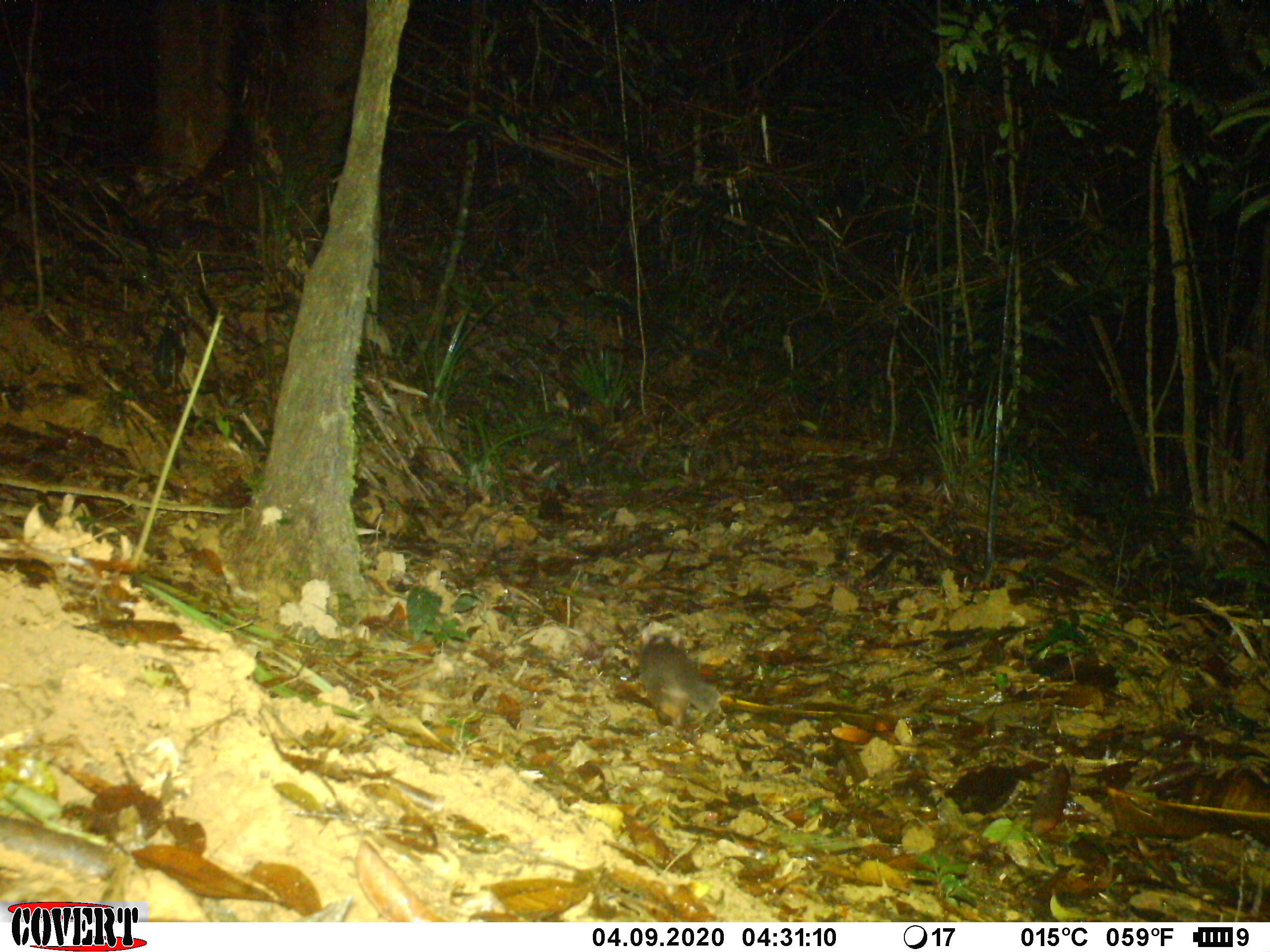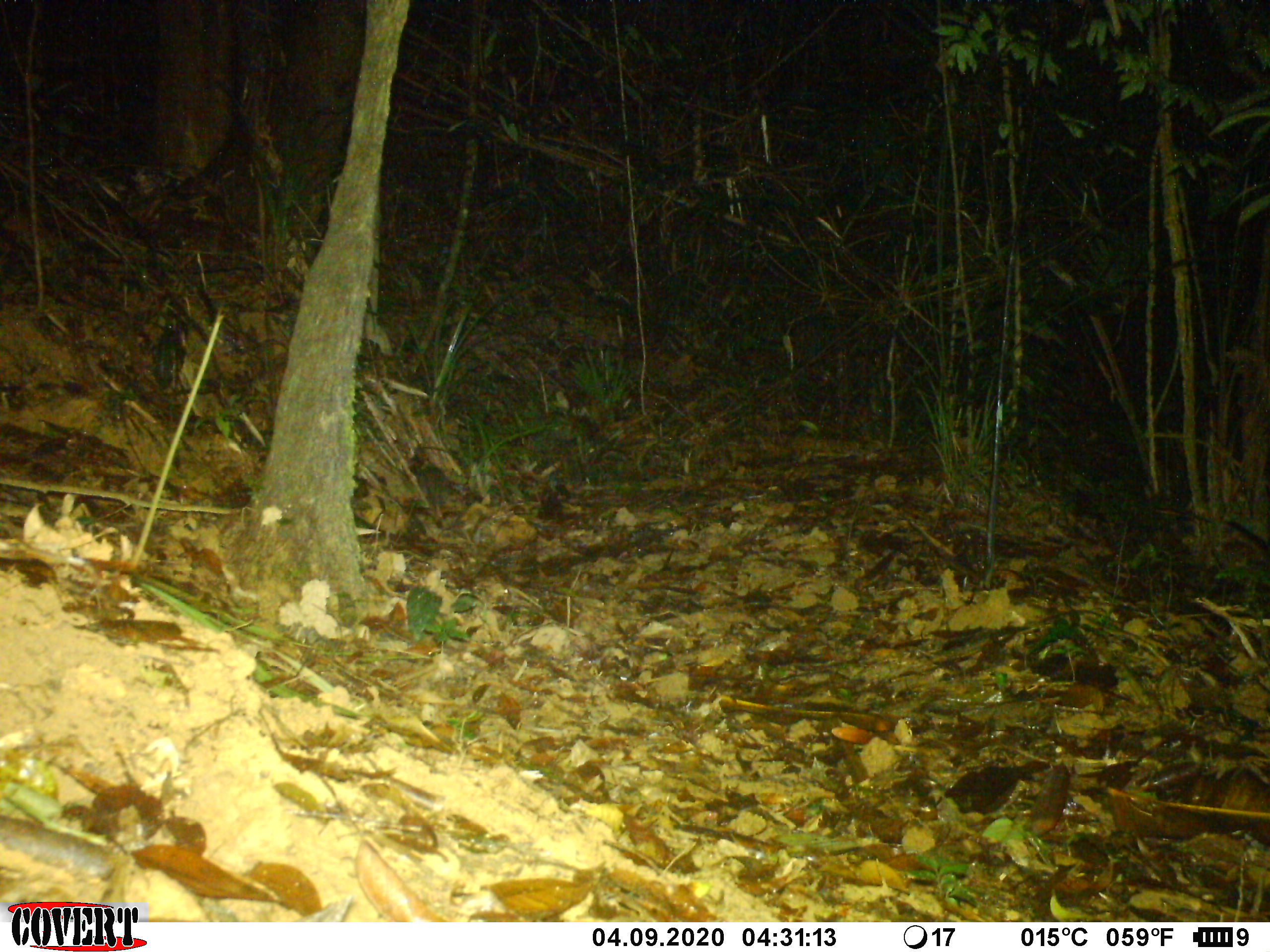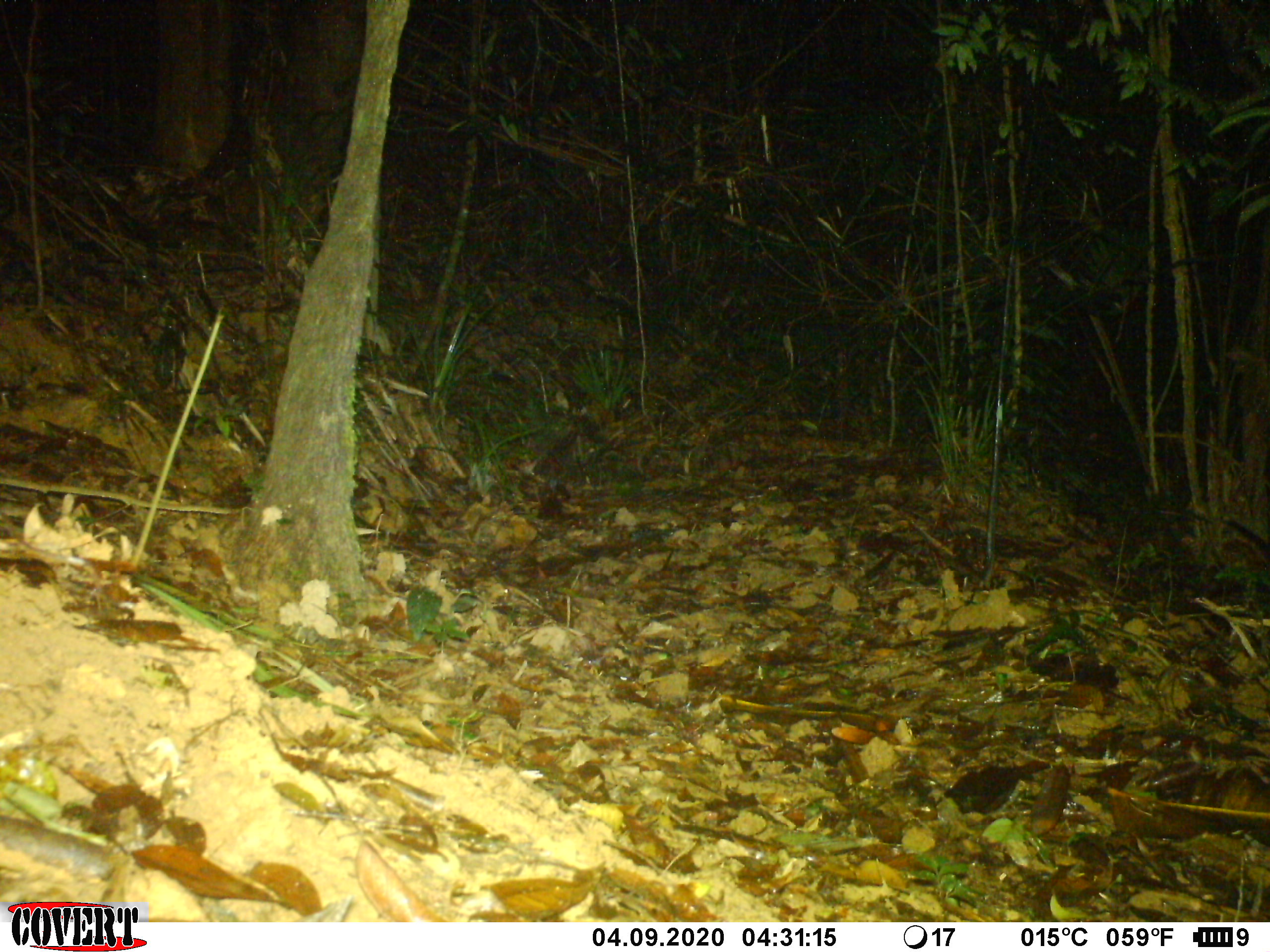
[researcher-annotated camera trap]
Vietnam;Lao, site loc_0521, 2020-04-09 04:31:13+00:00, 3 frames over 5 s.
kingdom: Animalia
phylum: Chordata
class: Mammalia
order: Carnivora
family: Mustelidae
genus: Melogale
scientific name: Melogale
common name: ferret badger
Ferret badger (Melogale). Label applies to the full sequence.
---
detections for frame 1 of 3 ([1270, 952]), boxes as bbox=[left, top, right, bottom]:
ferret badger: bbox=[635, 632, 724, 731]